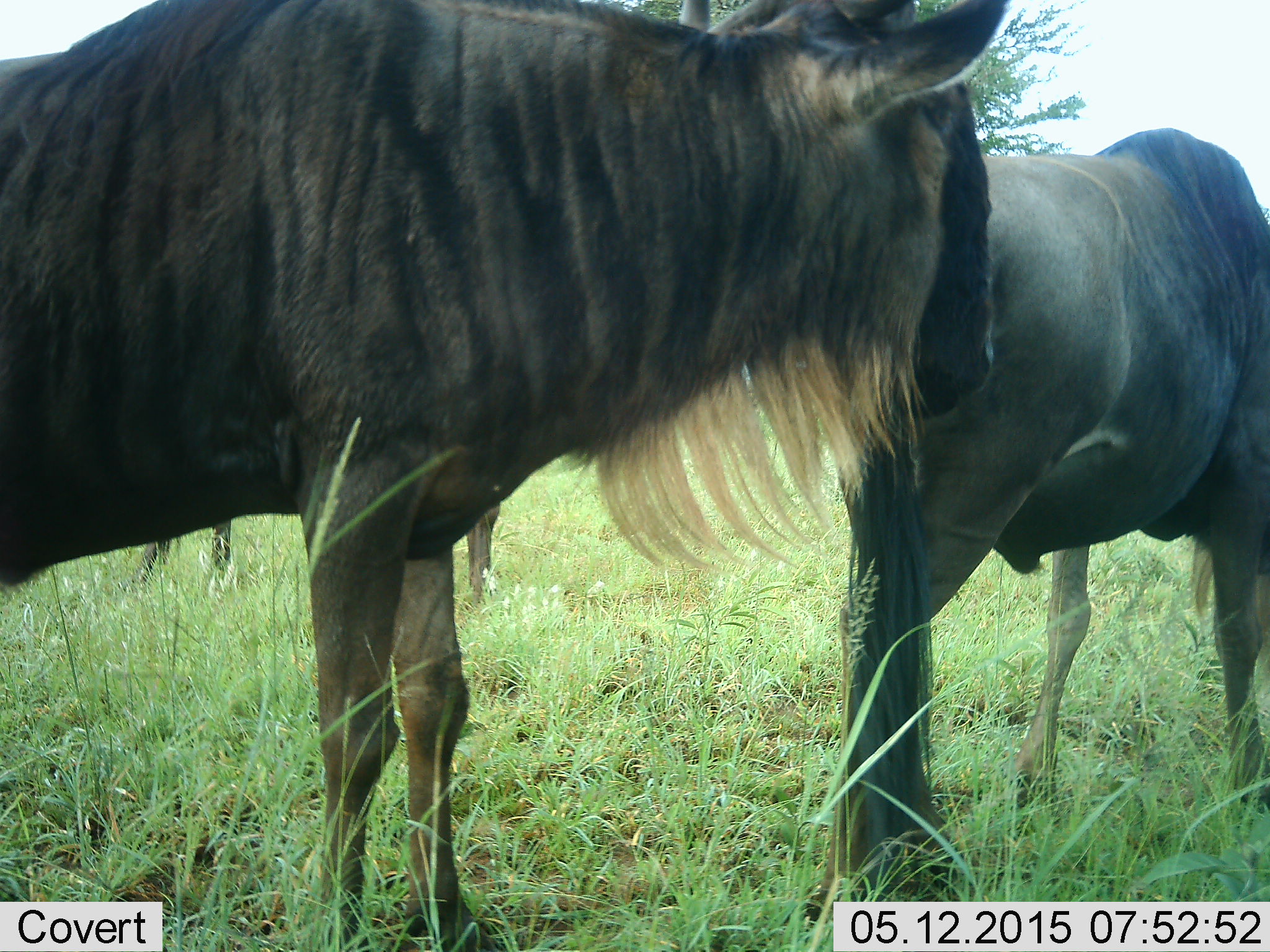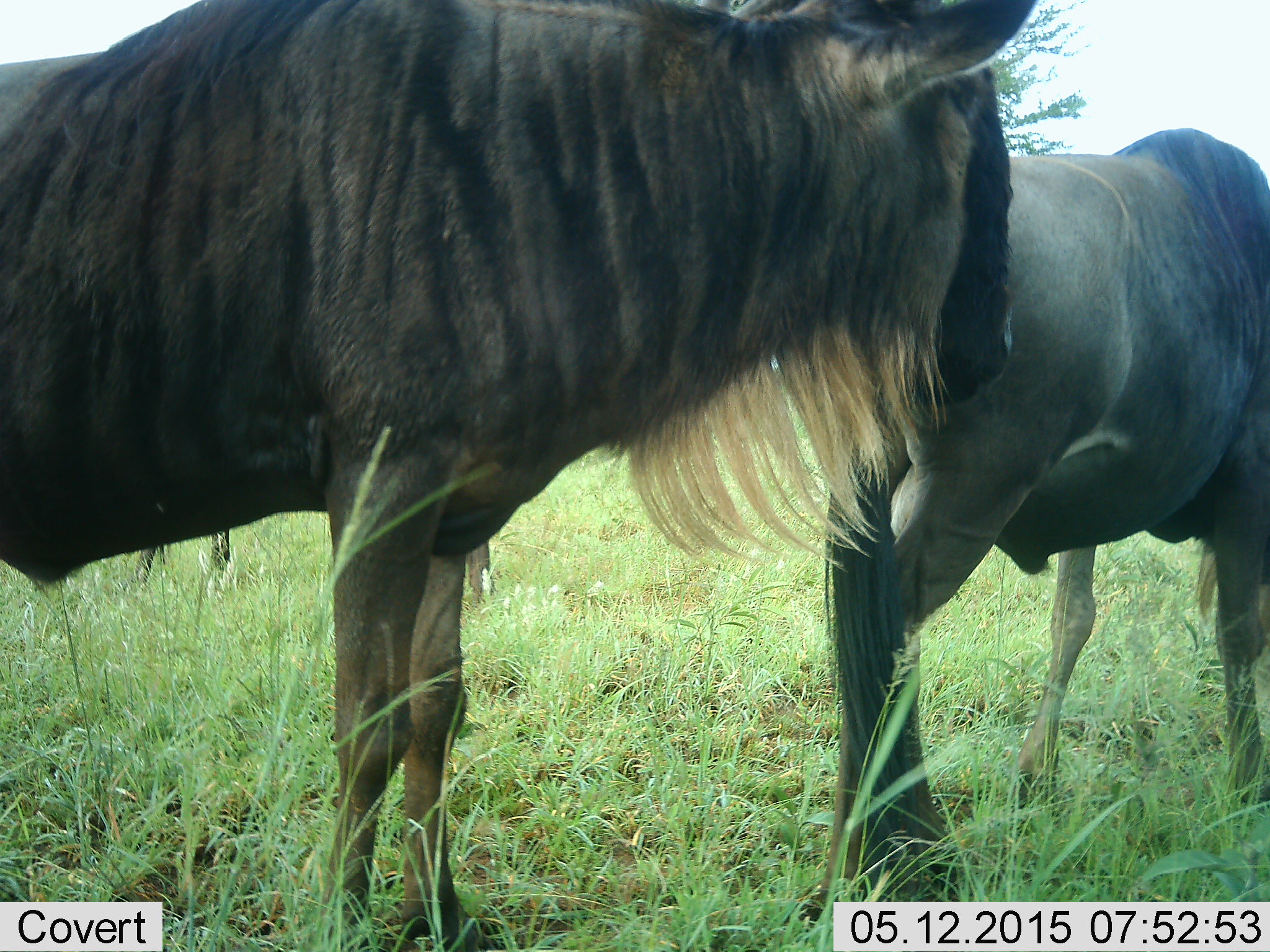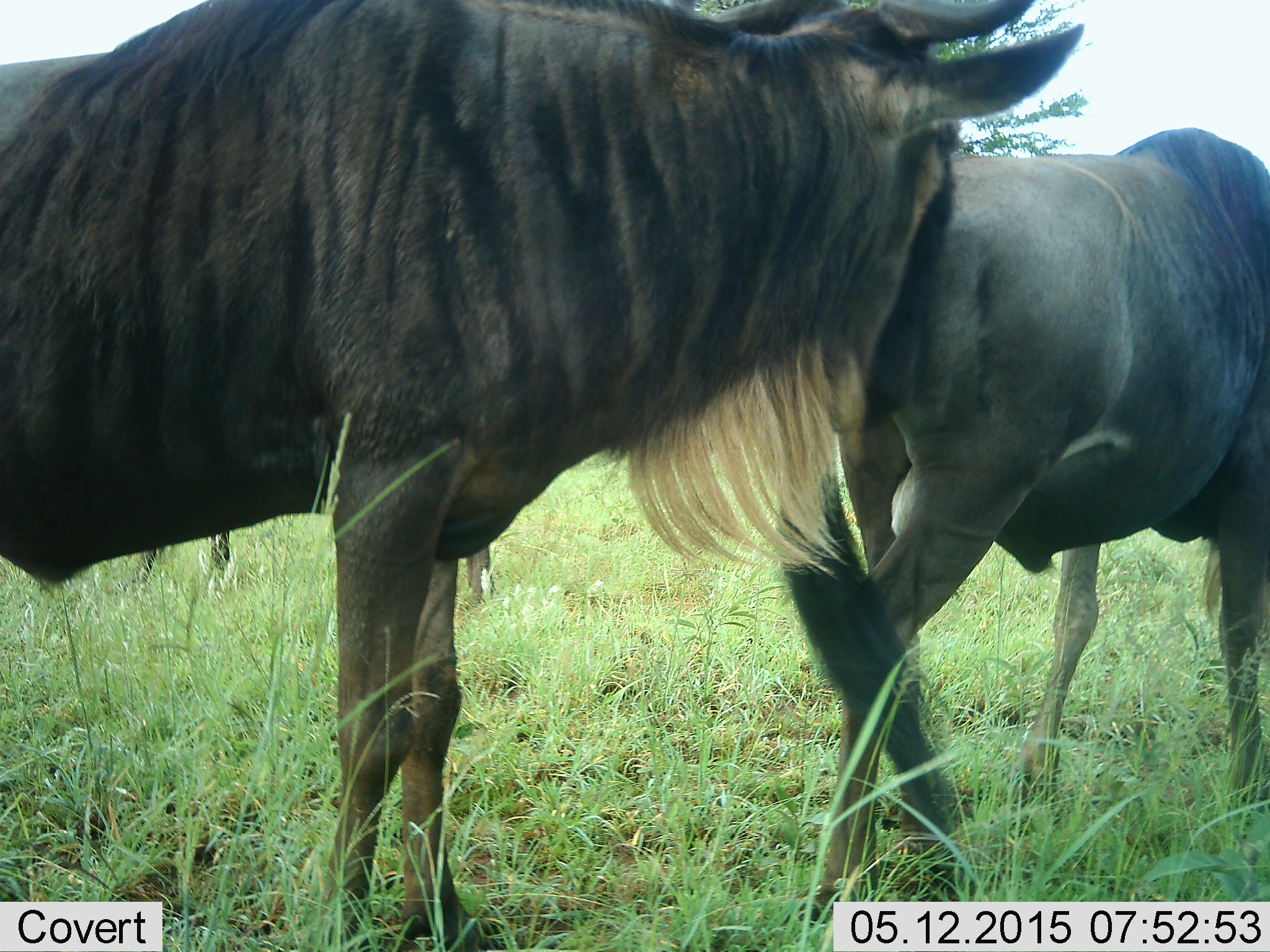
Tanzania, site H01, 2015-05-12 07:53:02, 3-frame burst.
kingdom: Animalia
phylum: Chordata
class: Mammalia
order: Artiodactyla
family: Bovidae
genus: Connochaetes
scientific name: Connochaetes taurinus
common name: blue wildebeest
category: wildebeest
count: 2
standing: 100%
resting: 0%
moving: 0%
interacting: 0%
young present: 0%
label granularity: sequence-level